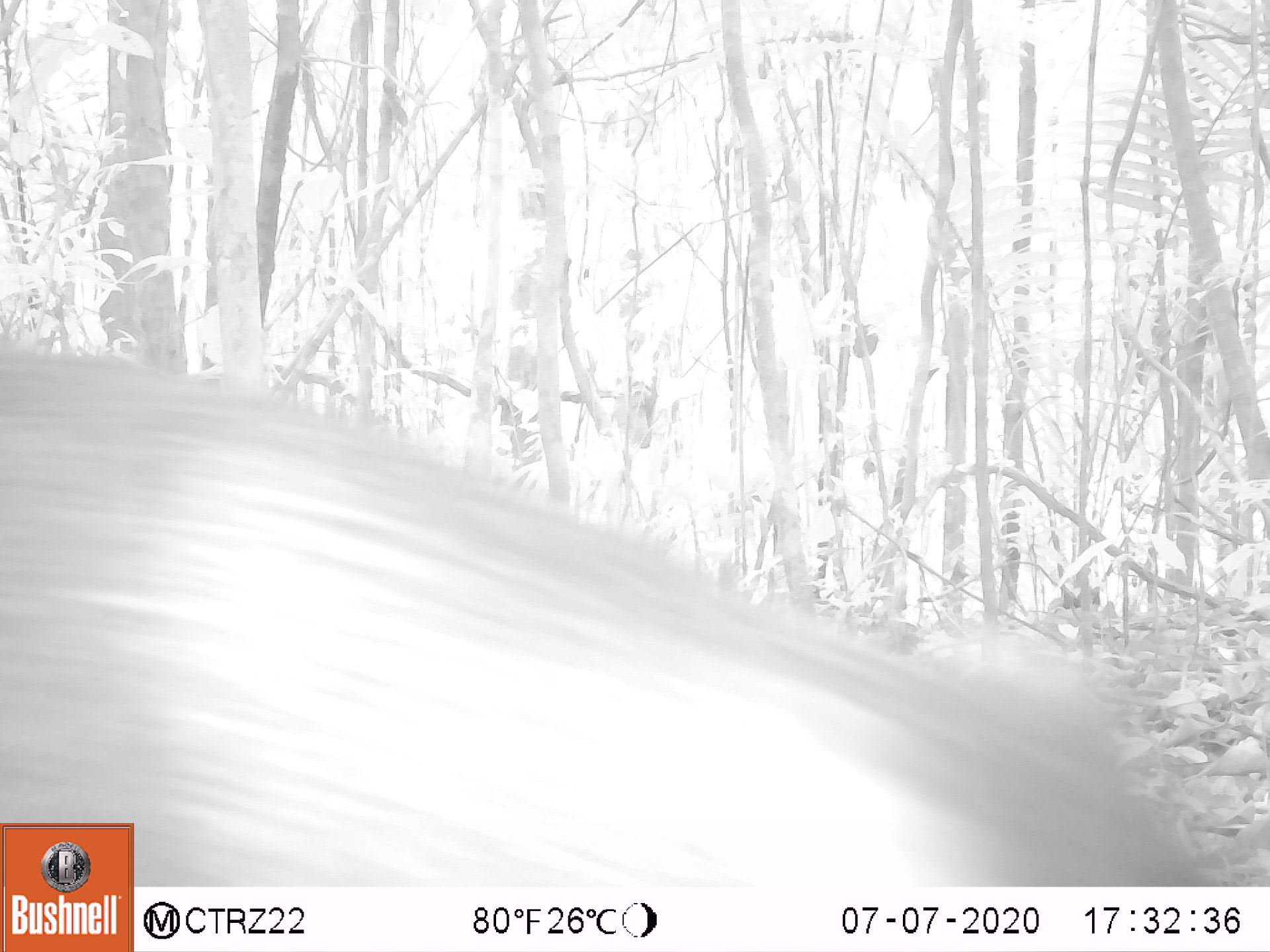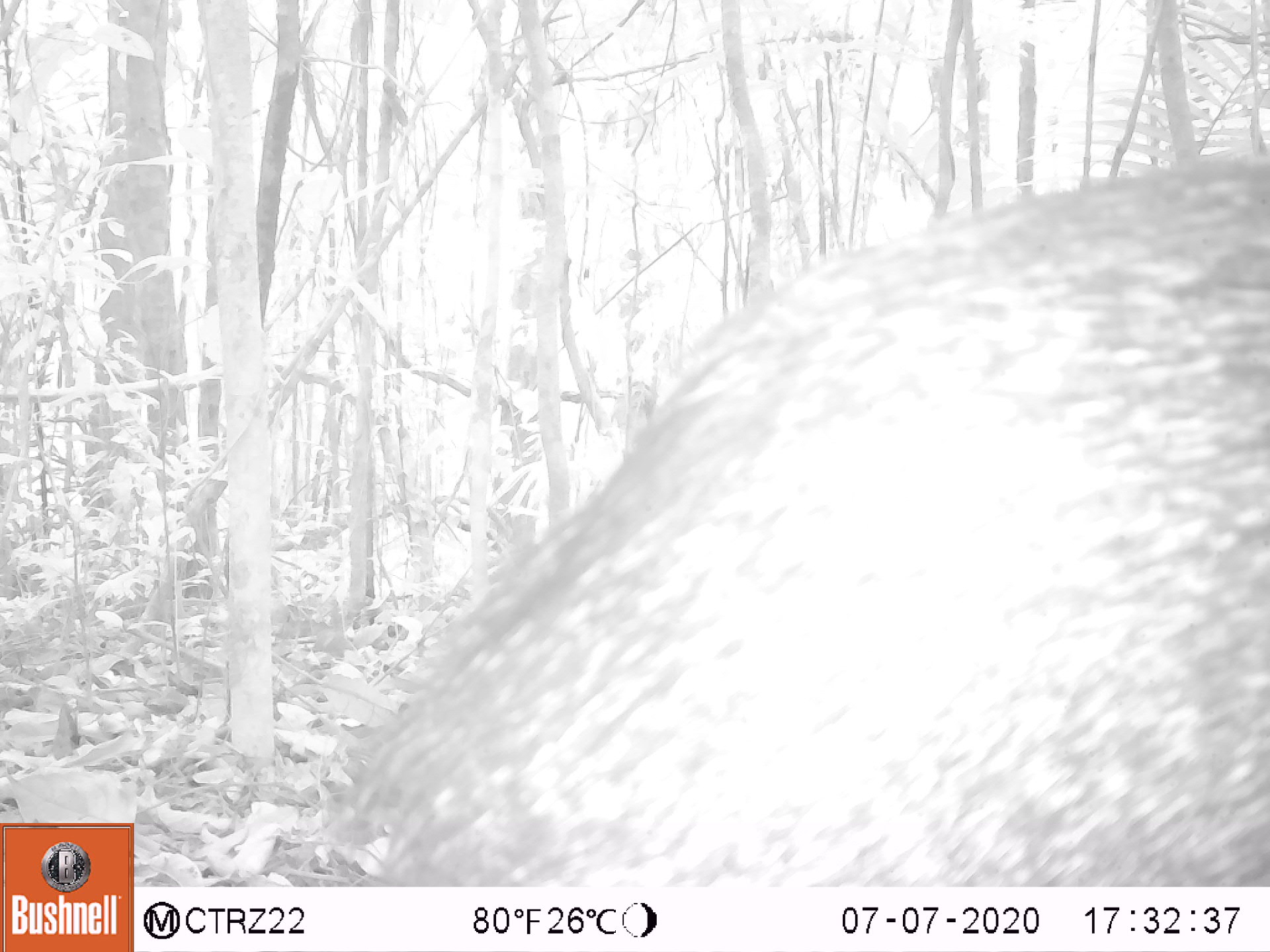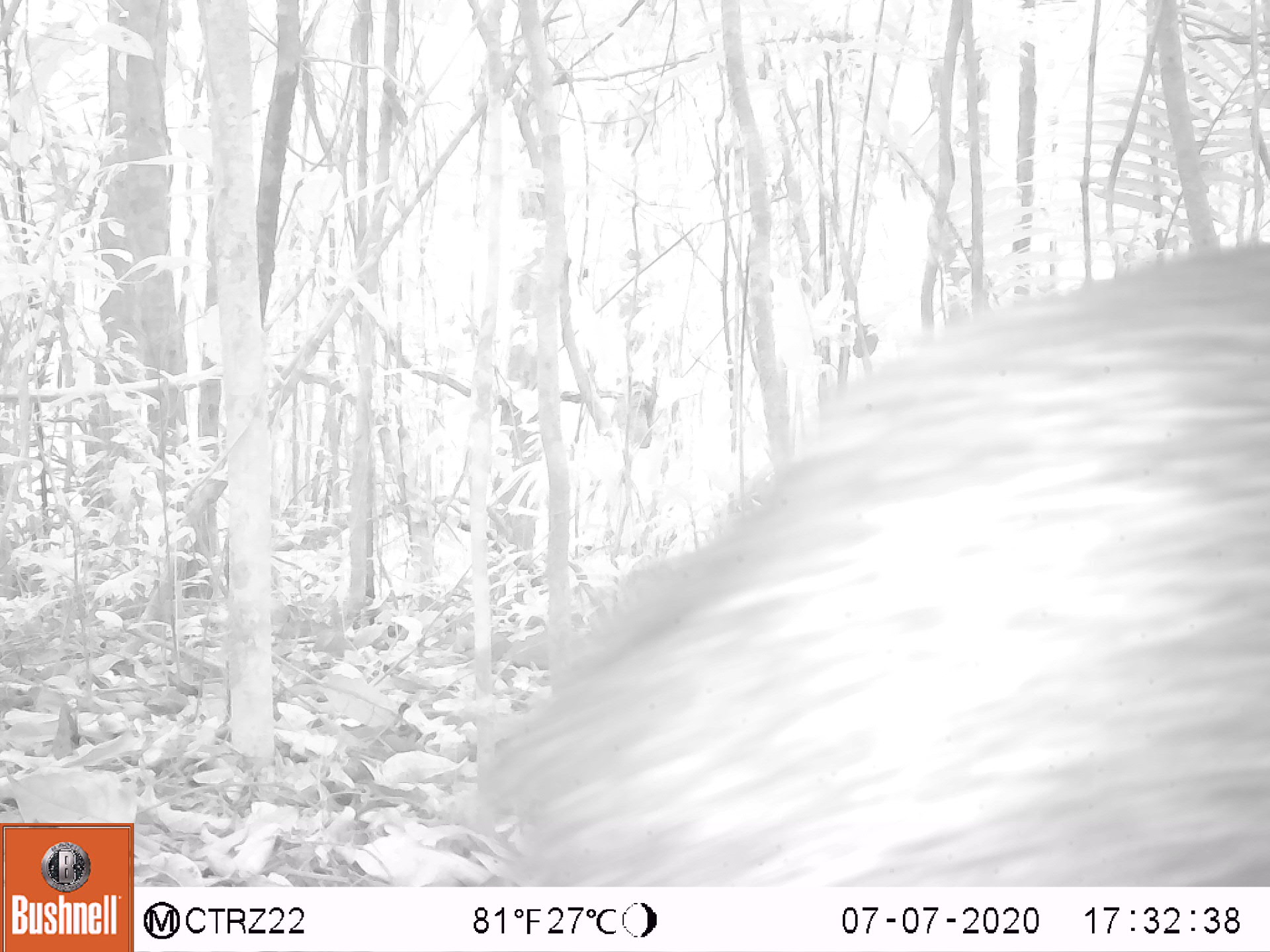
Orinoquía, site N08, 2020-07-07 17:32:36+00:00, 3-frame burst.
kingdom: Animalia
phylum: Chordata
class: Mammalia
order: Artiodactyla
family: Tayassuidae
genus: Pecari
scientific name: Pecari tajacu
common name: collared peccary